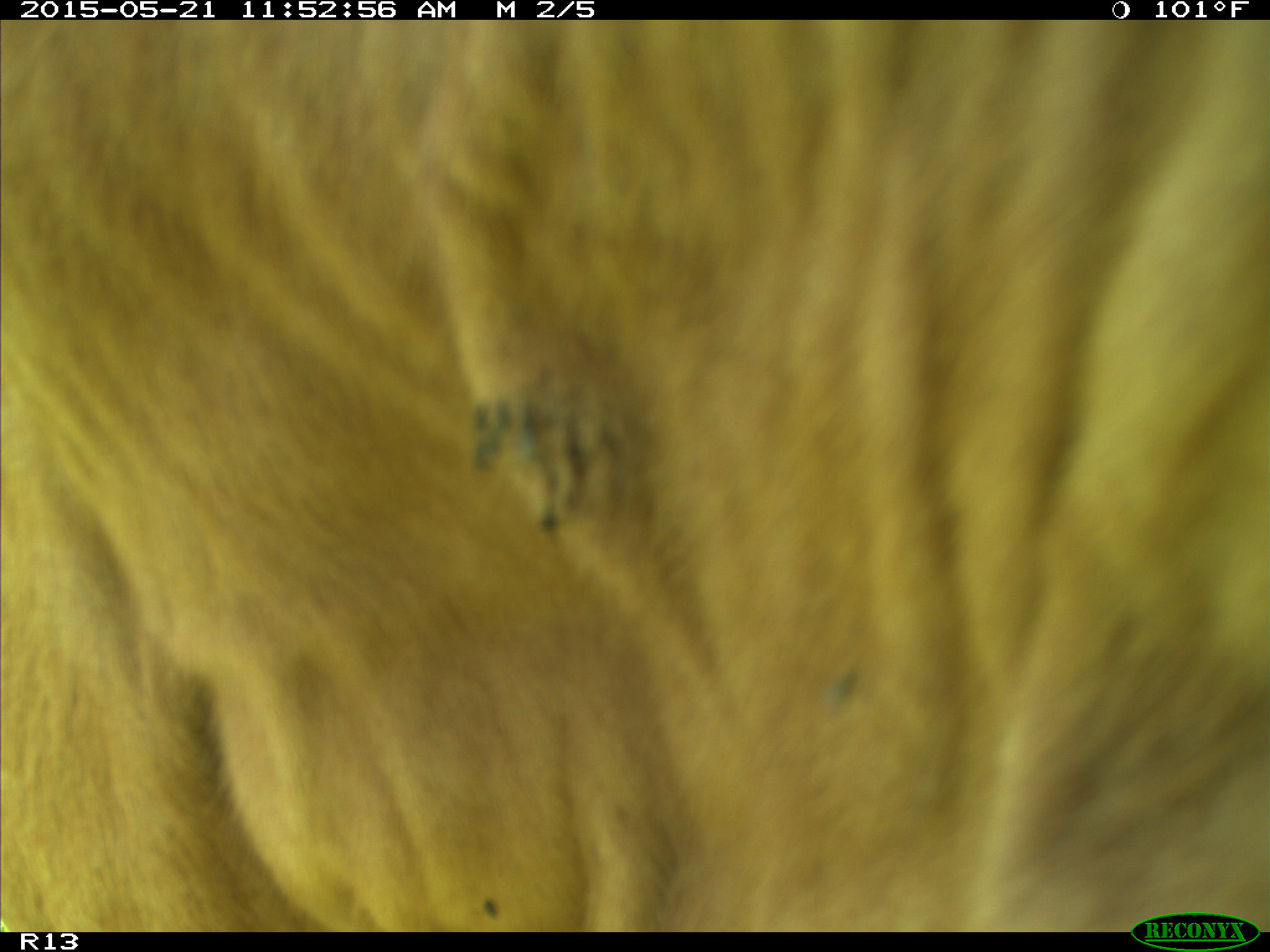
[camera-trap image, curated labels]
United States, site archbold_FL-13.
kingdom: Animalia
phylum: Chordata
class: Mammalia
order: Artiodactyla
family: Bovidae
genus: Bos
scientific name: Bos taurus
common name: domestic cow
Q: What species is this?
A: Bos taurus (domestic cow).